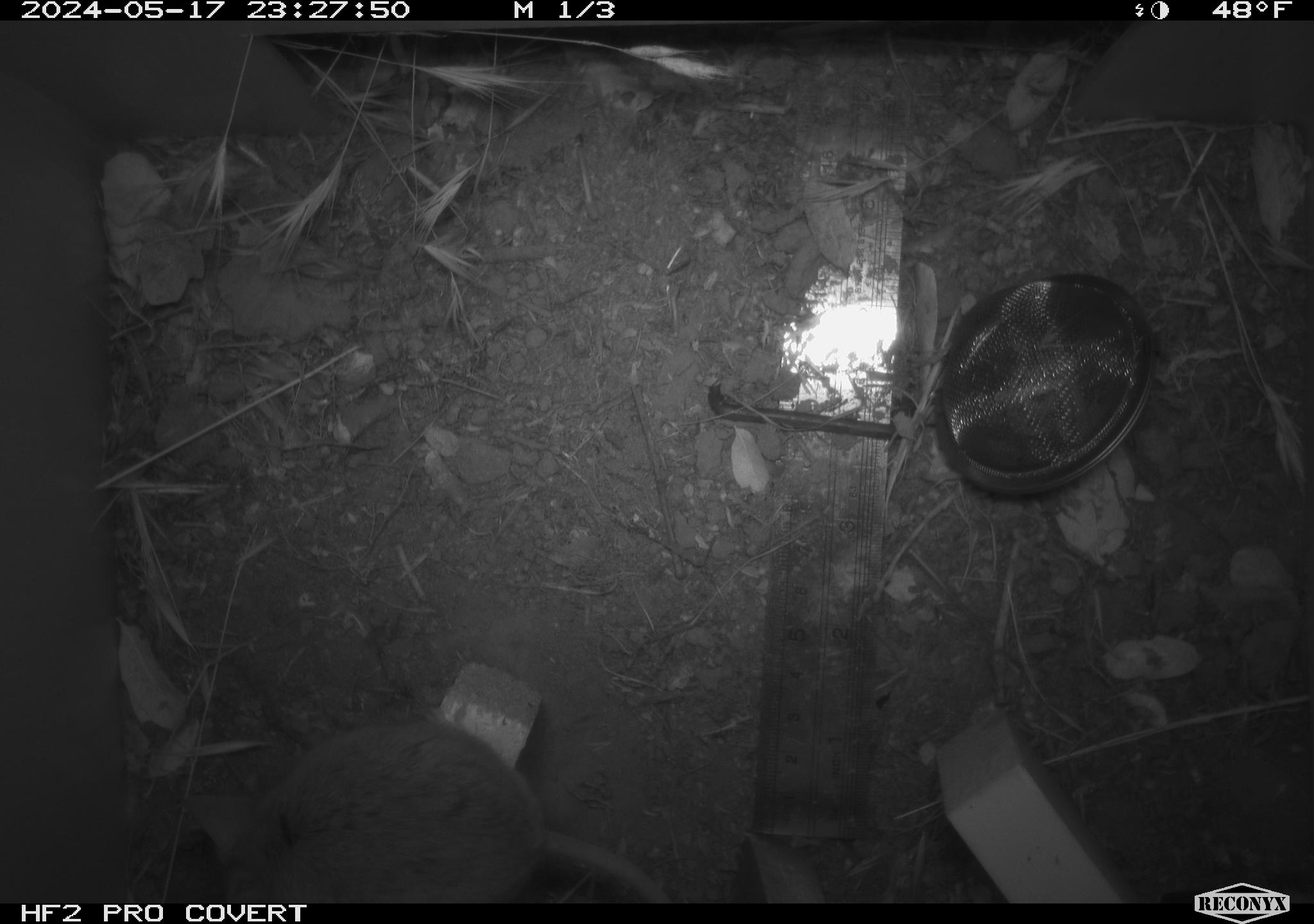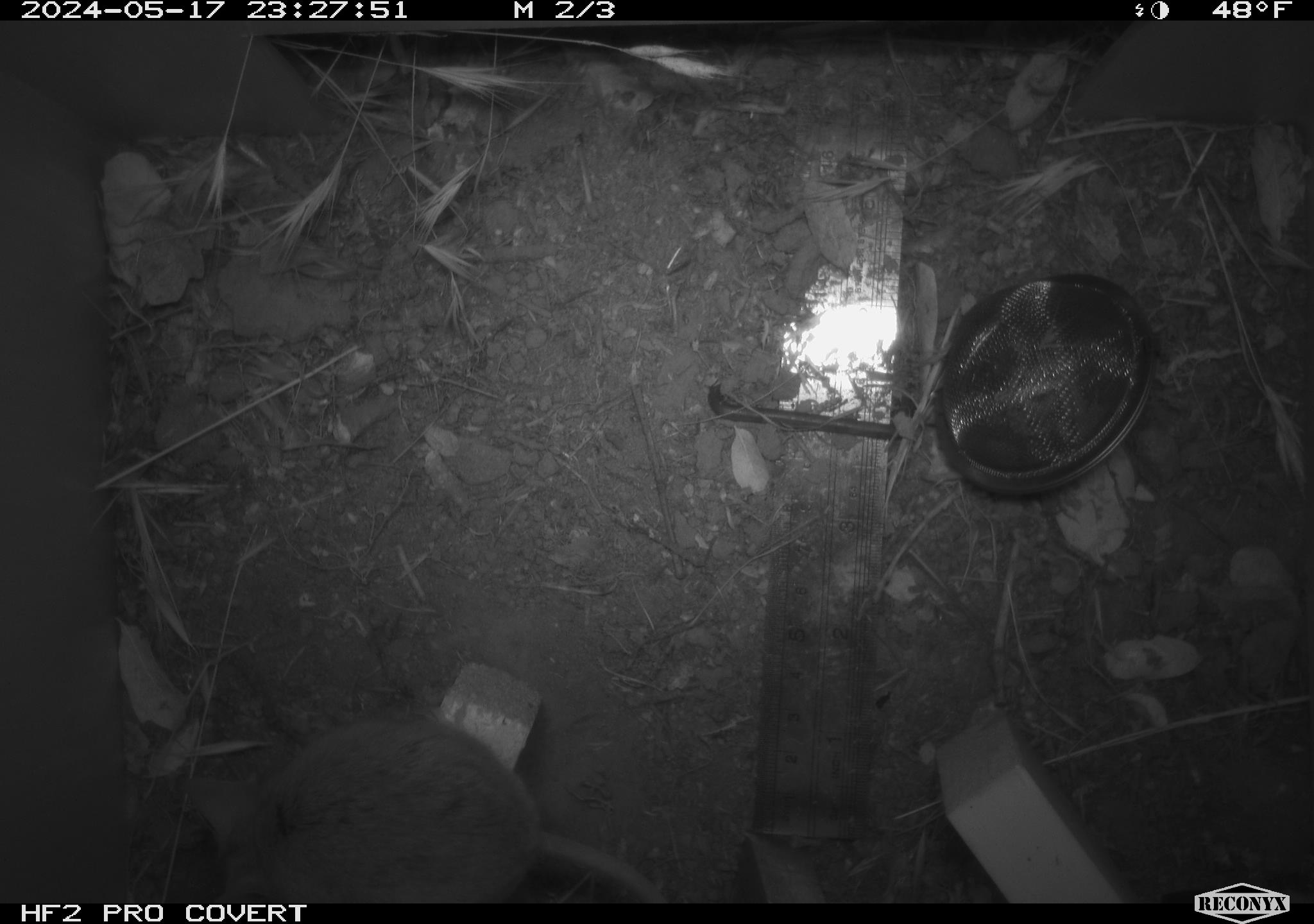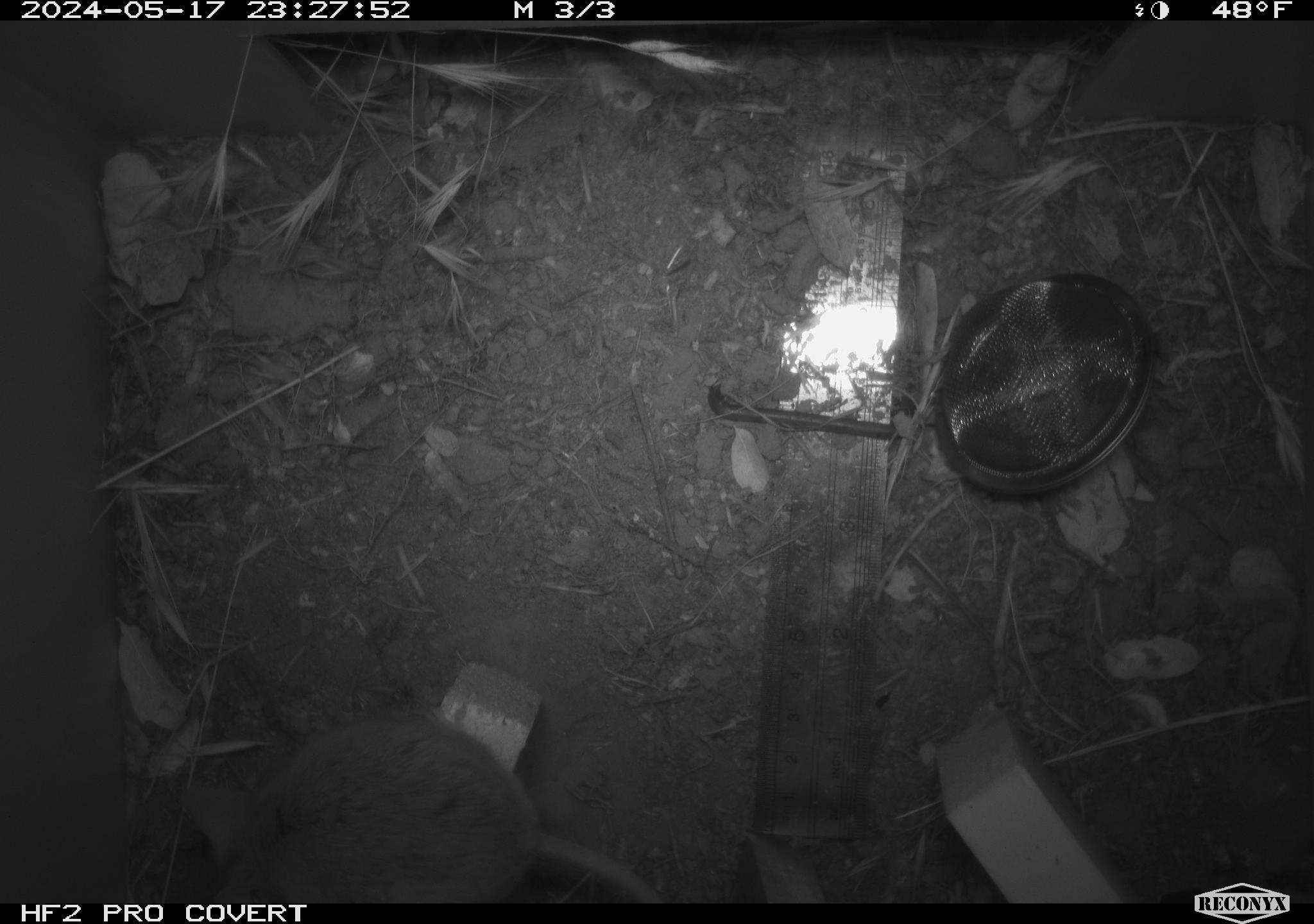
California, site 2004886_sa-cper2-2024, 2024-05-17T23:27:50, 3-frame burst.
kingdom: Animalia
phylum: Chordata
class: Mammalia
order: Rodentia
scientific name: Rodentia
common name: rodent